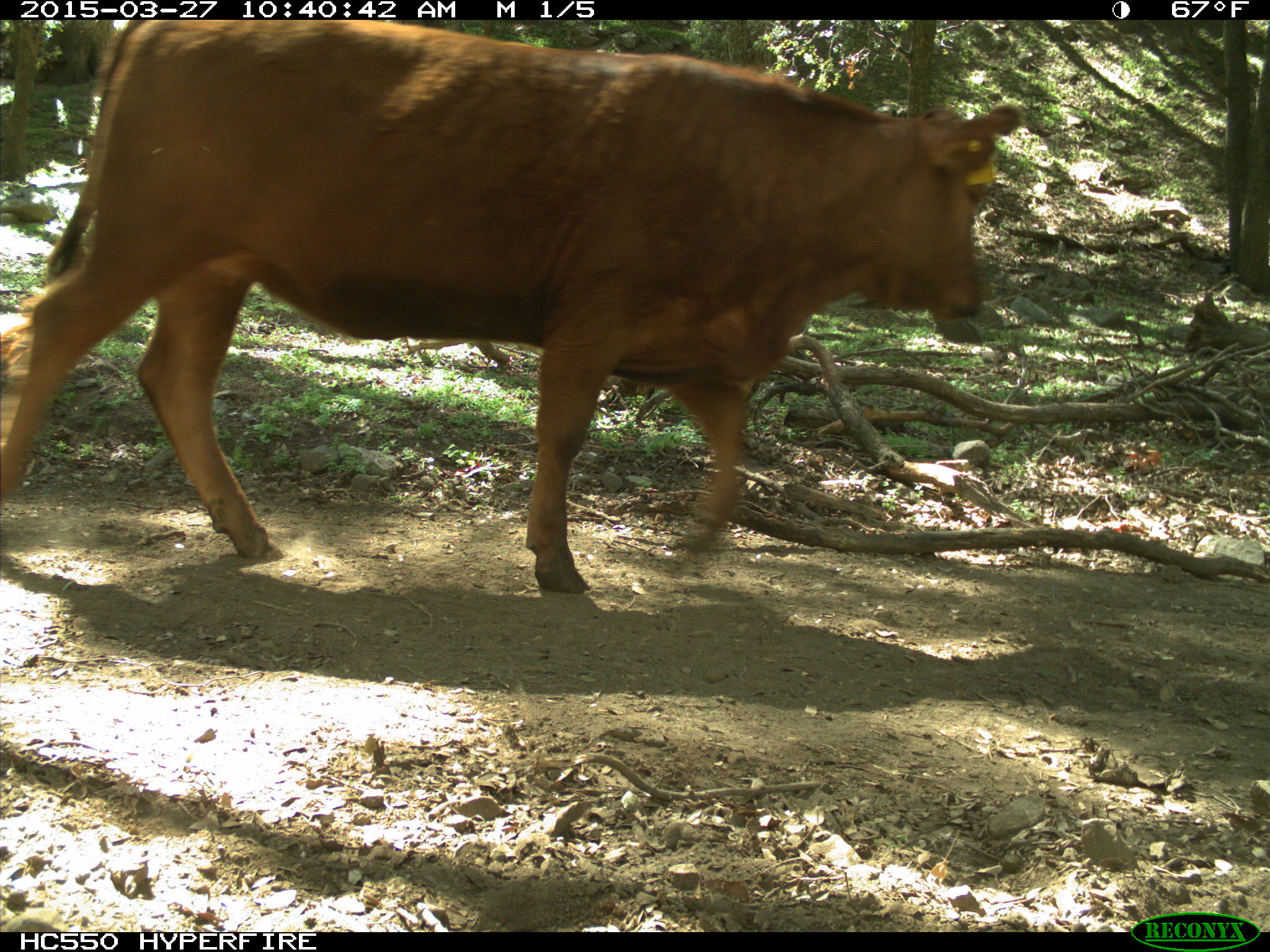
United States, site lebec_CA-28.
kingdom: Animalia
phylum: Chordata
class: Mammalia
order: Artiodactyla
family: Bovidae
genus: Bos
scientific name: Bos taurus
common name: domestic cow